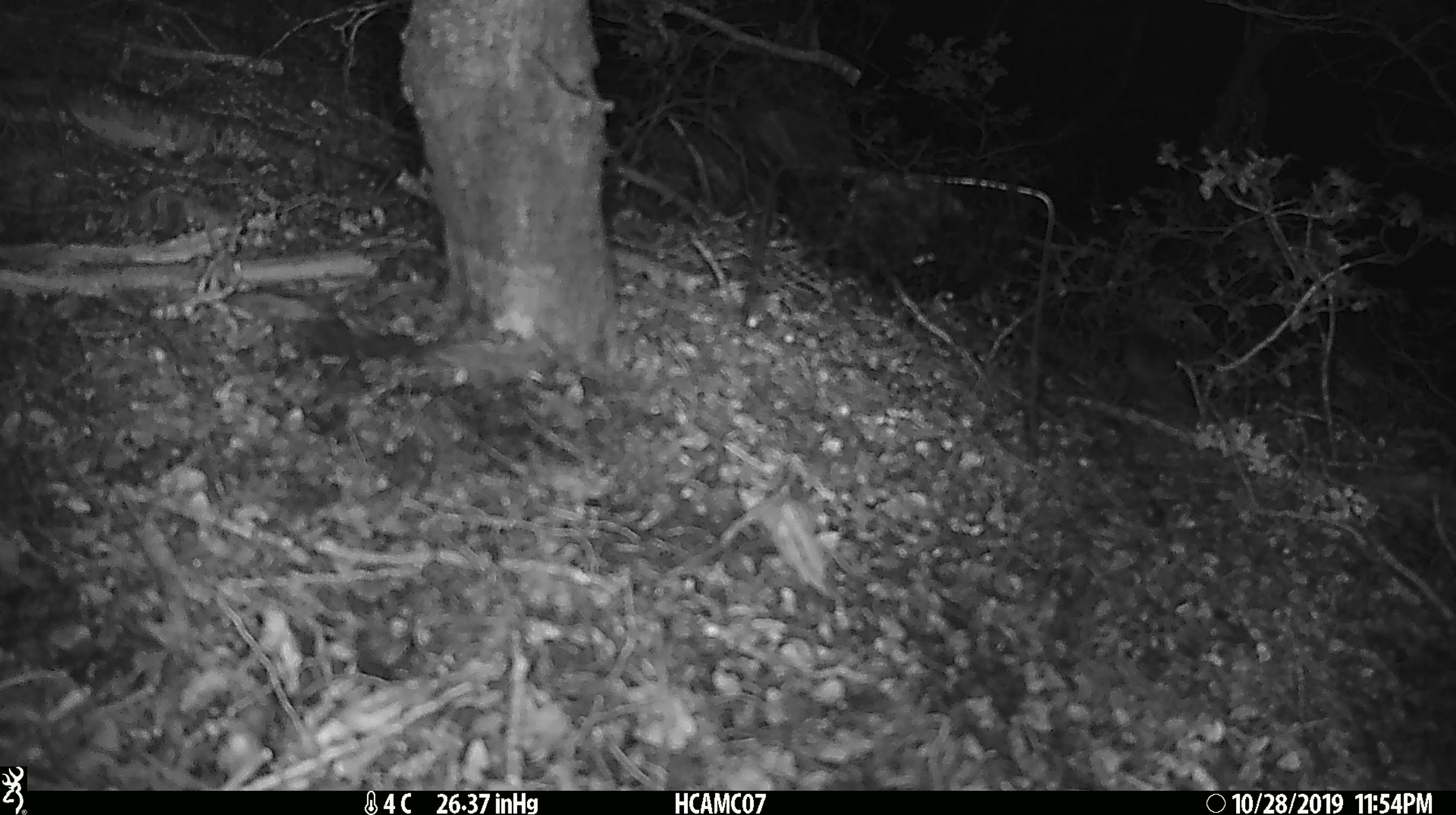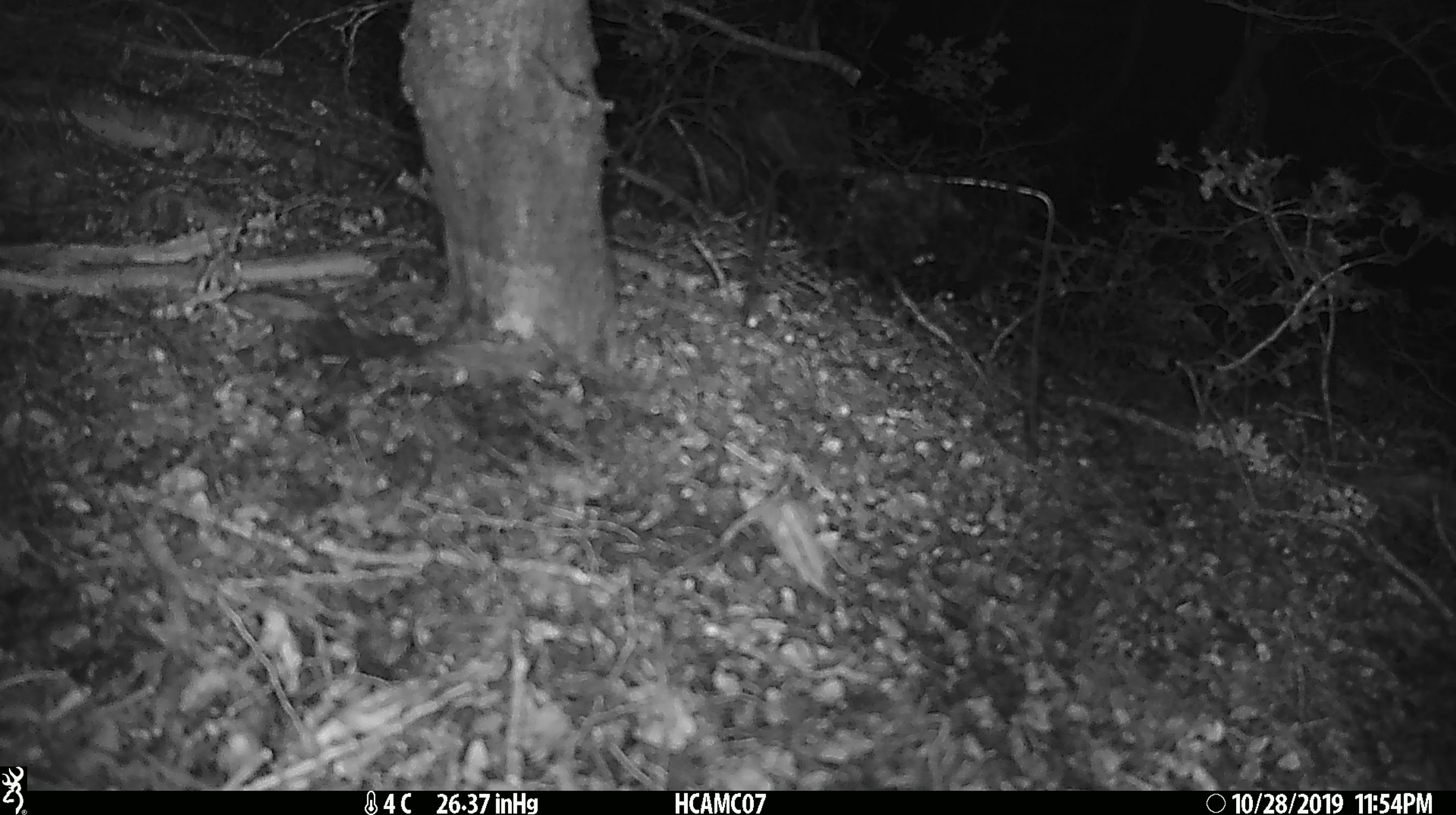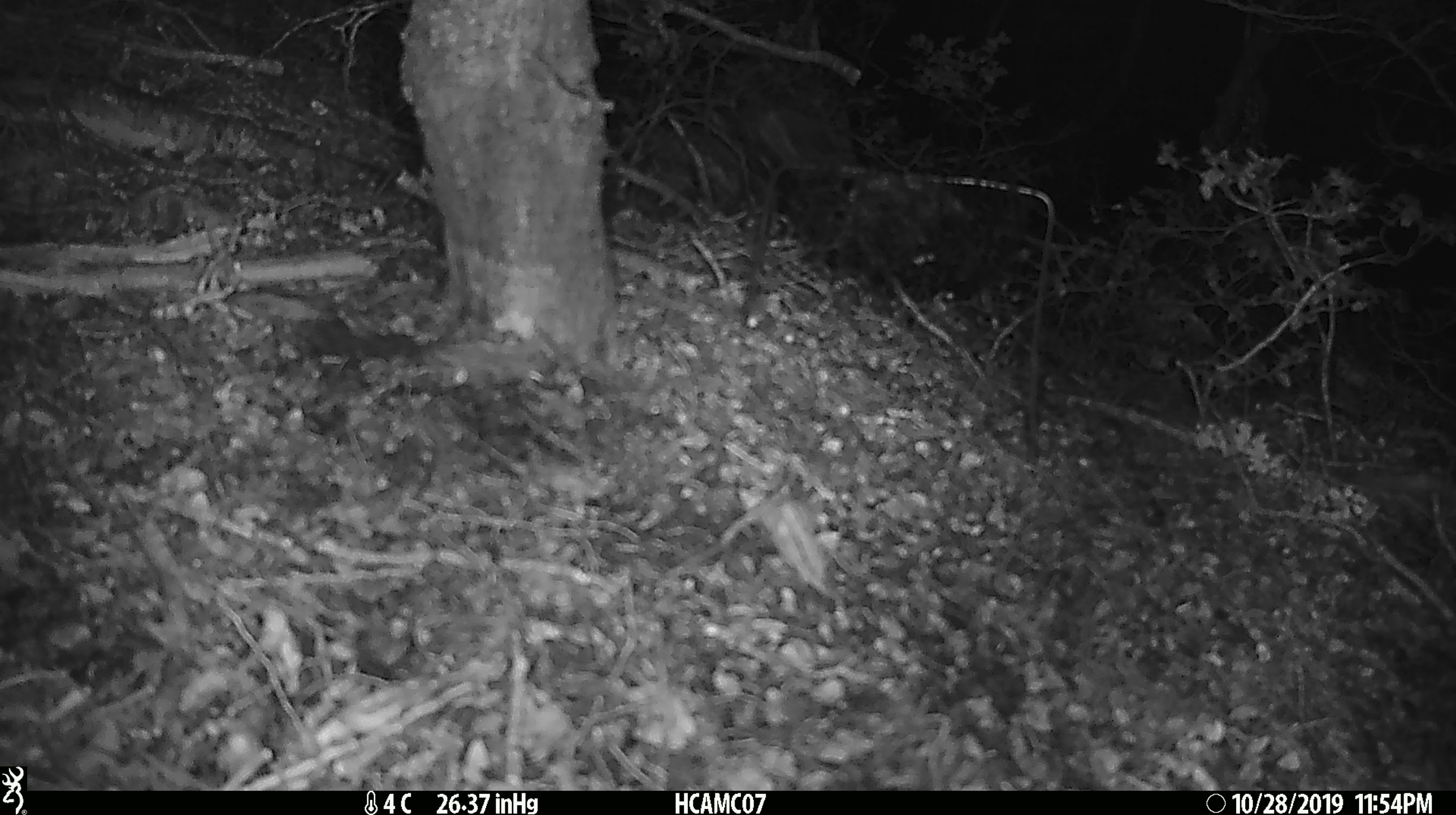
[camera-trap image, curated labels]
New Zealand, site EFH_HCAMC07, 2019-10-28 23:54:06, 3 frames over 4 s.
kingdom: Animalia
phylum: Chordata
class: Mammalia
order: Rodentia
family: Muridae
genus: Mus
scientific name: Mus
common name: mouse